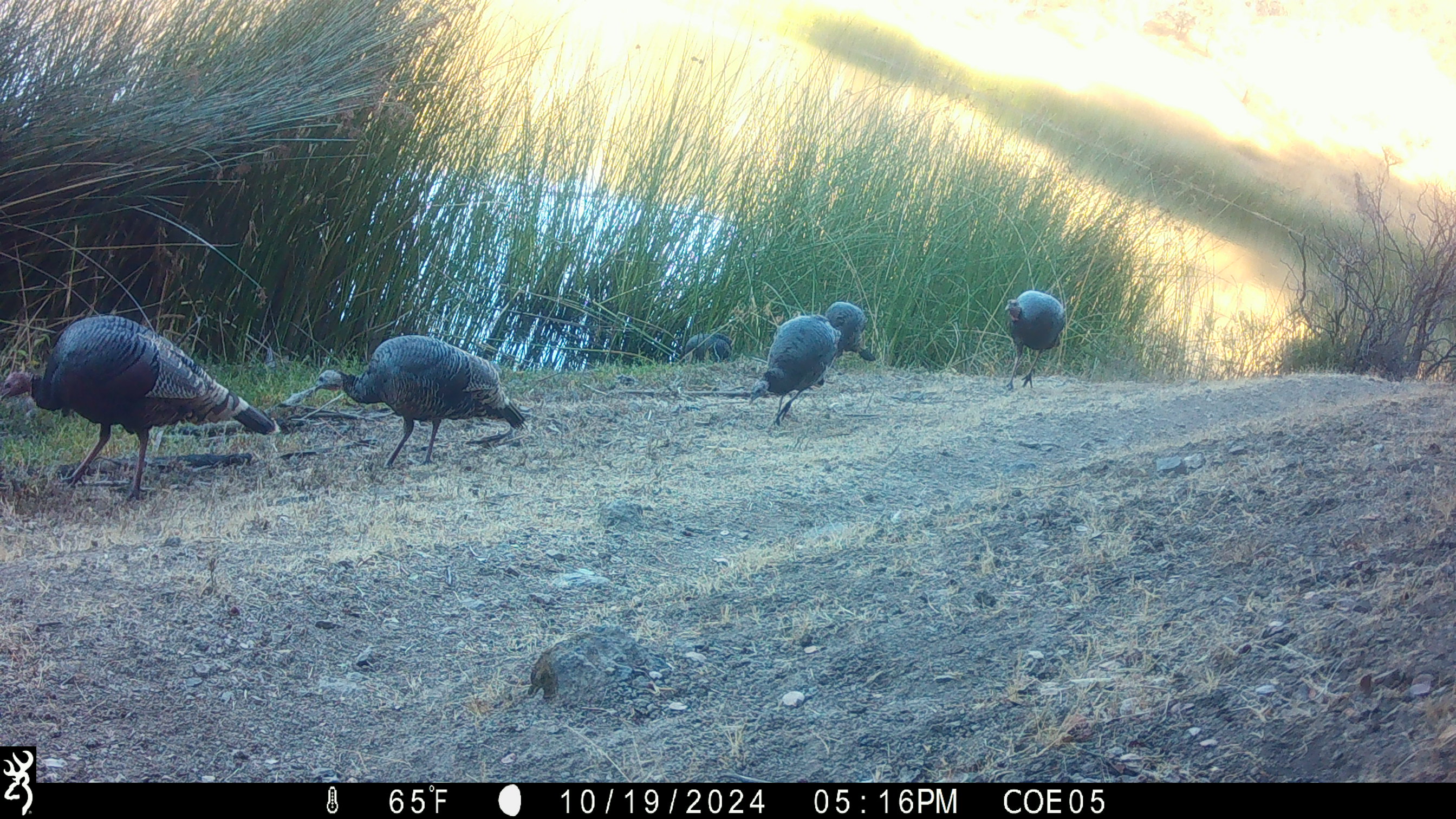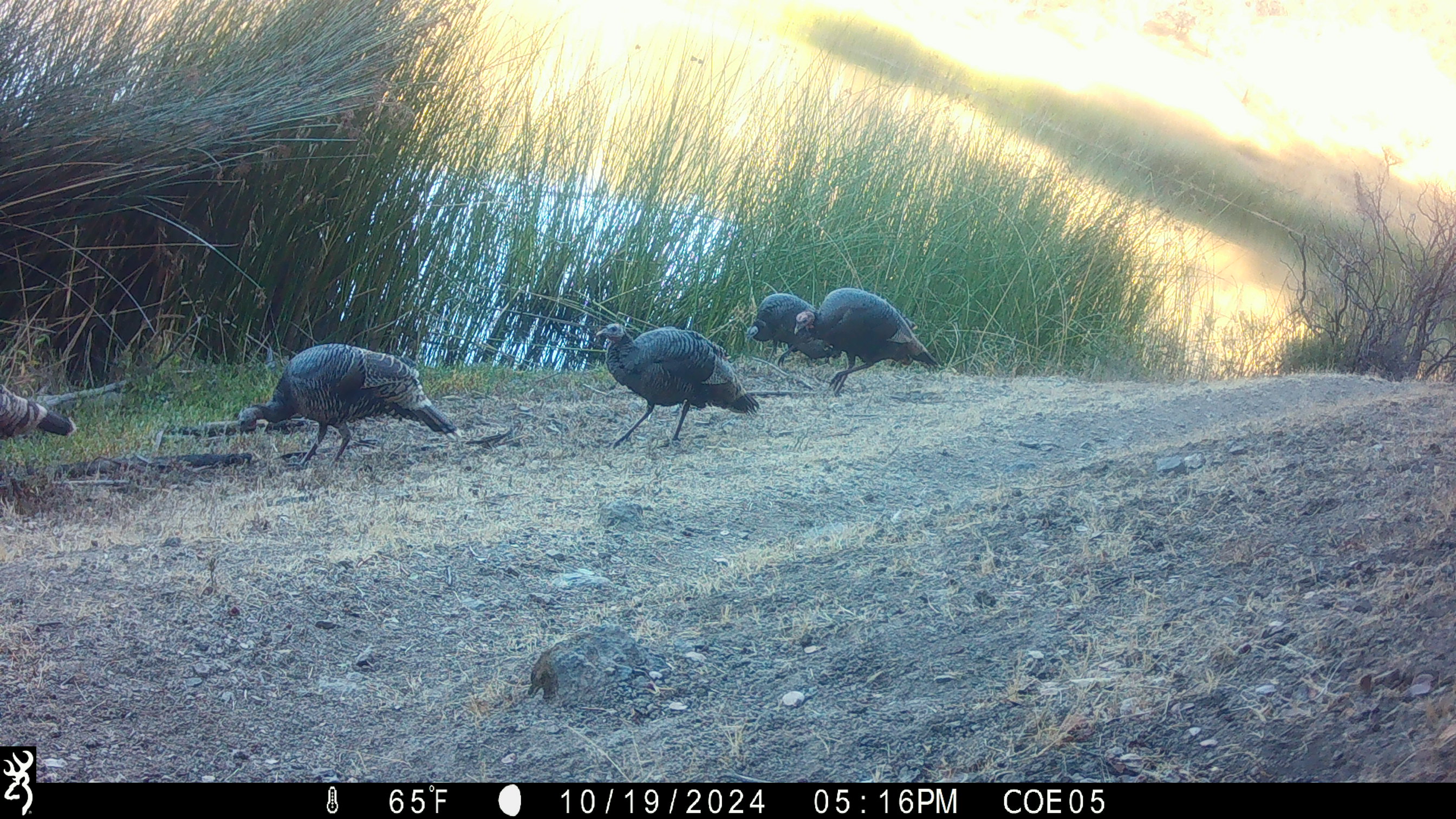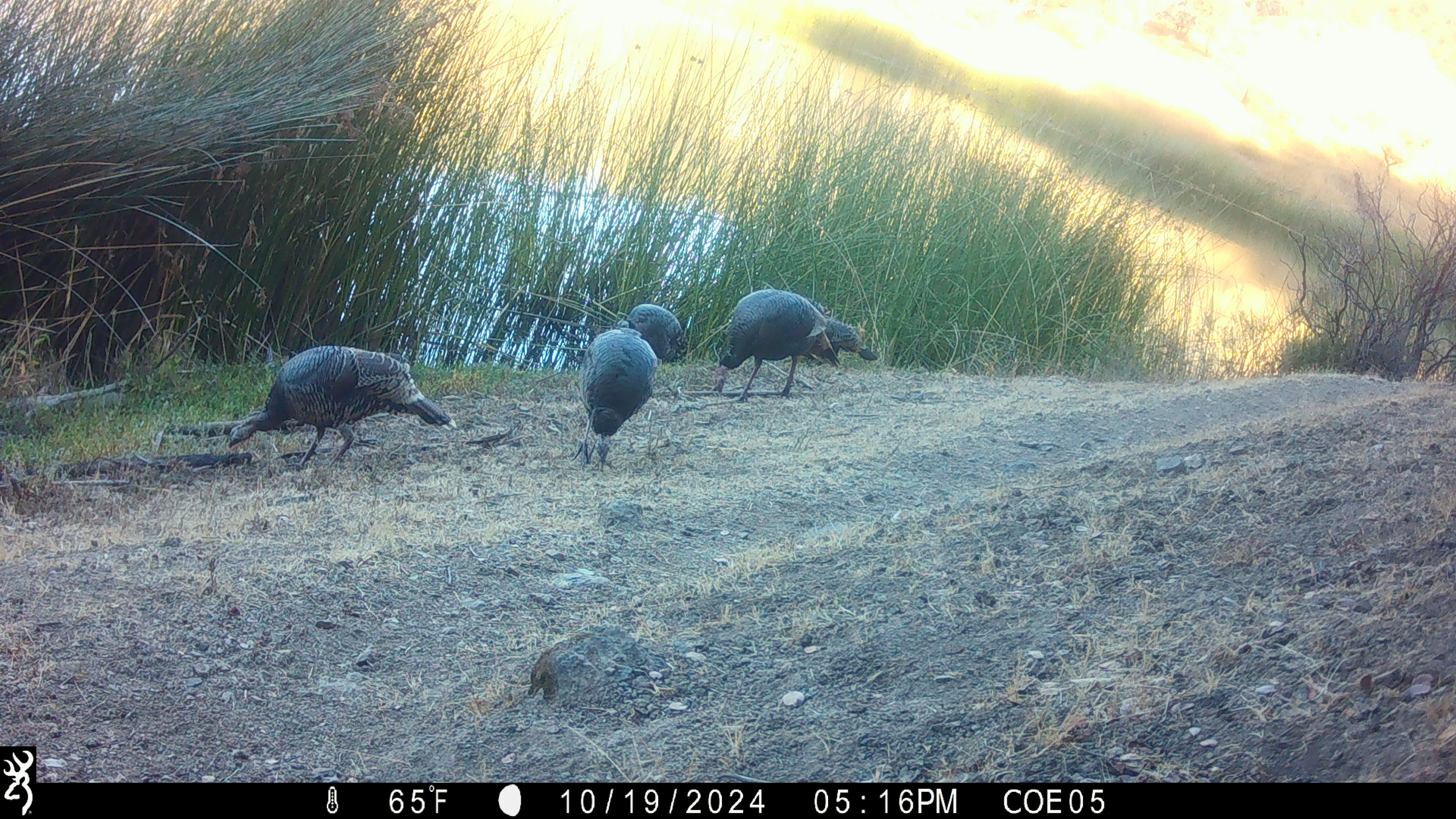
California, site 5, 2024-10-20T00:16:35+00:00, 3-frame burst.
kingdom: Animalia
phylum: Chordata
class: Aves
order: Galliformes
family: Phasianidae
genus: Meleagris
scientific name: Meleagris gallopavo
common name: turkey